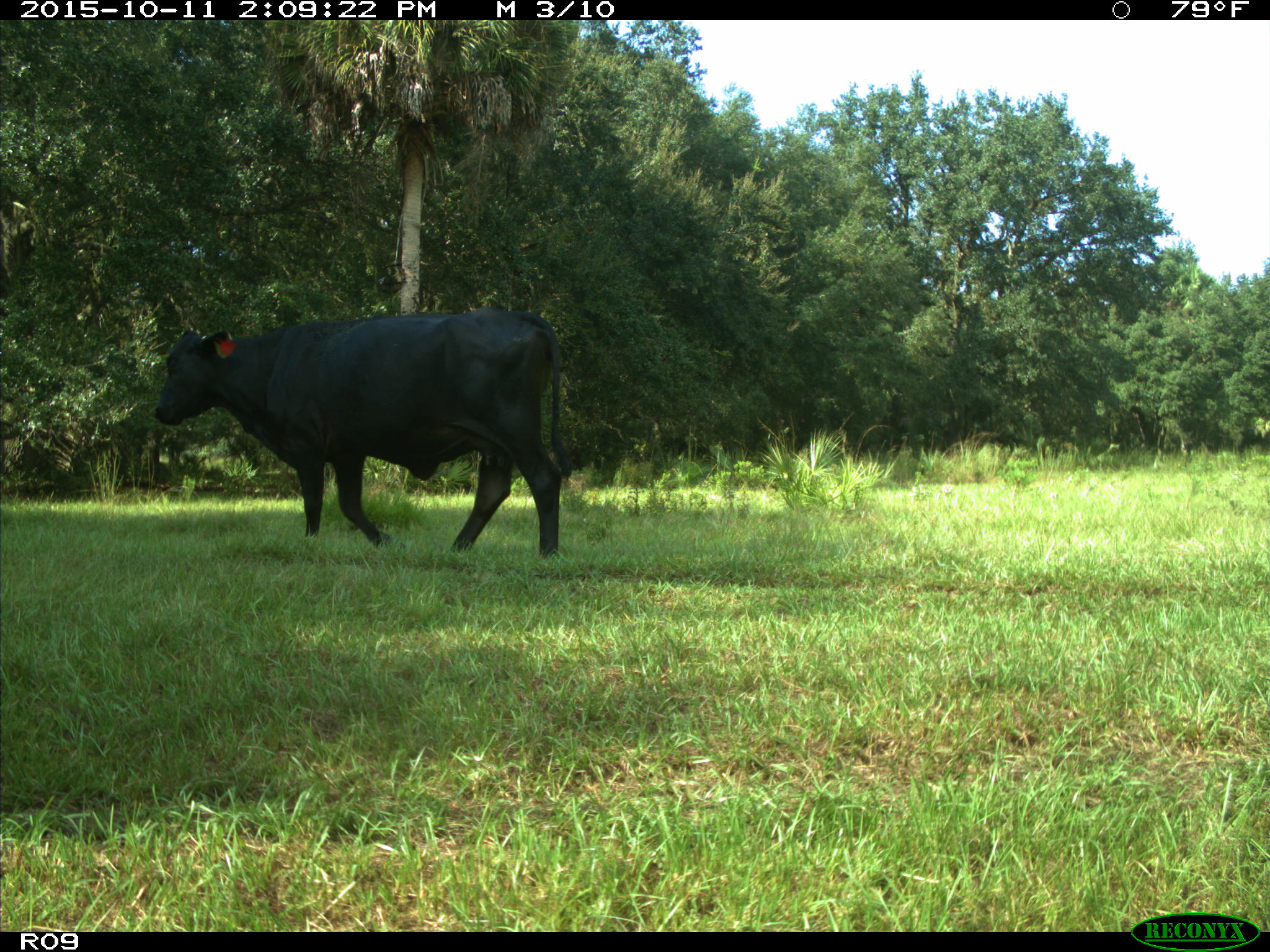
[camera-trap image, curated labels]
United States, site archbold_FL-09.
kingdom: Animalia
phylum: Chordata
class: Mammalia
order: Artiodactyla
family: Bovidae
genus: Bos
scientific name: Bos taurus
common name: domestic cow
Bos taurus (domestic cow).